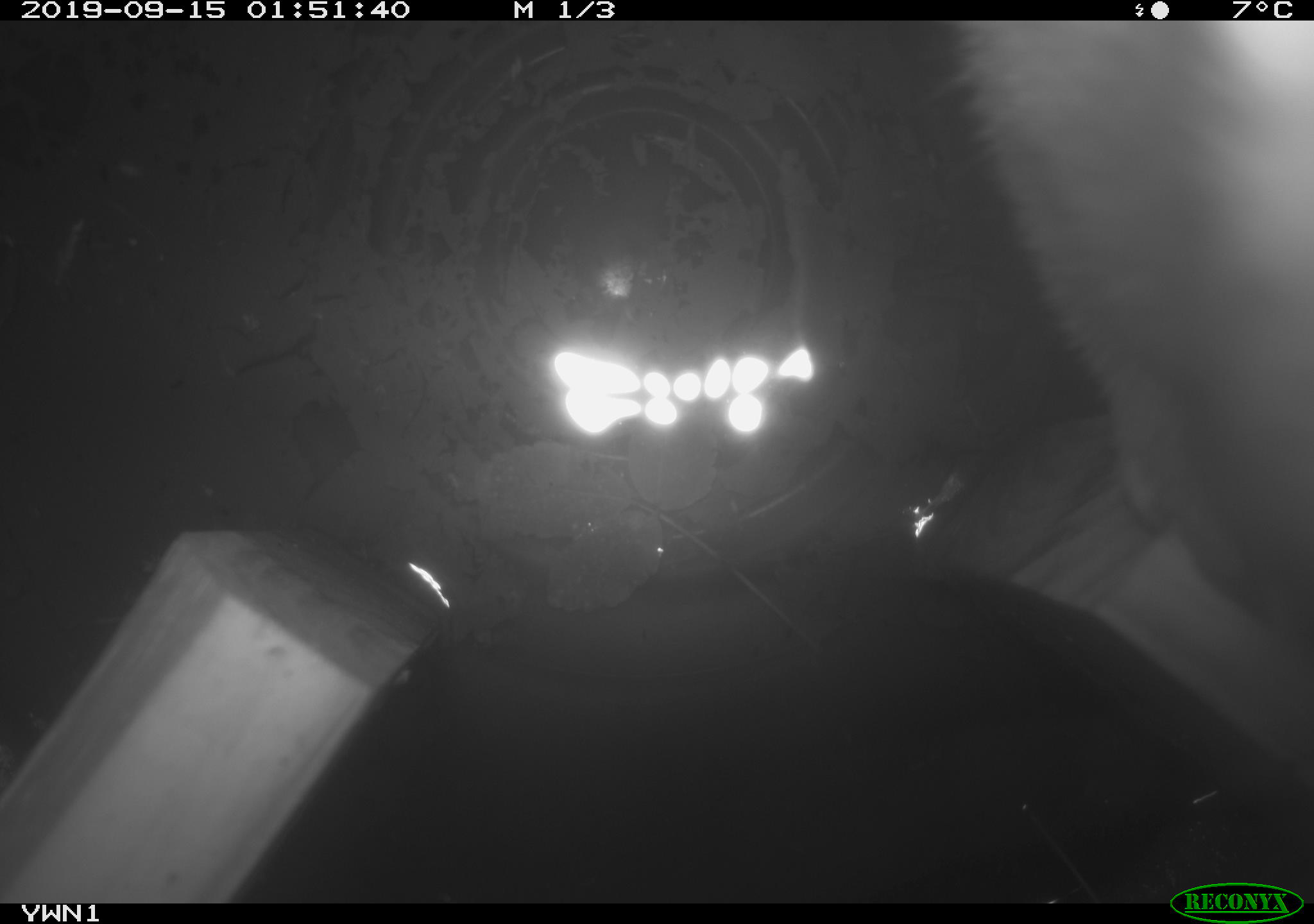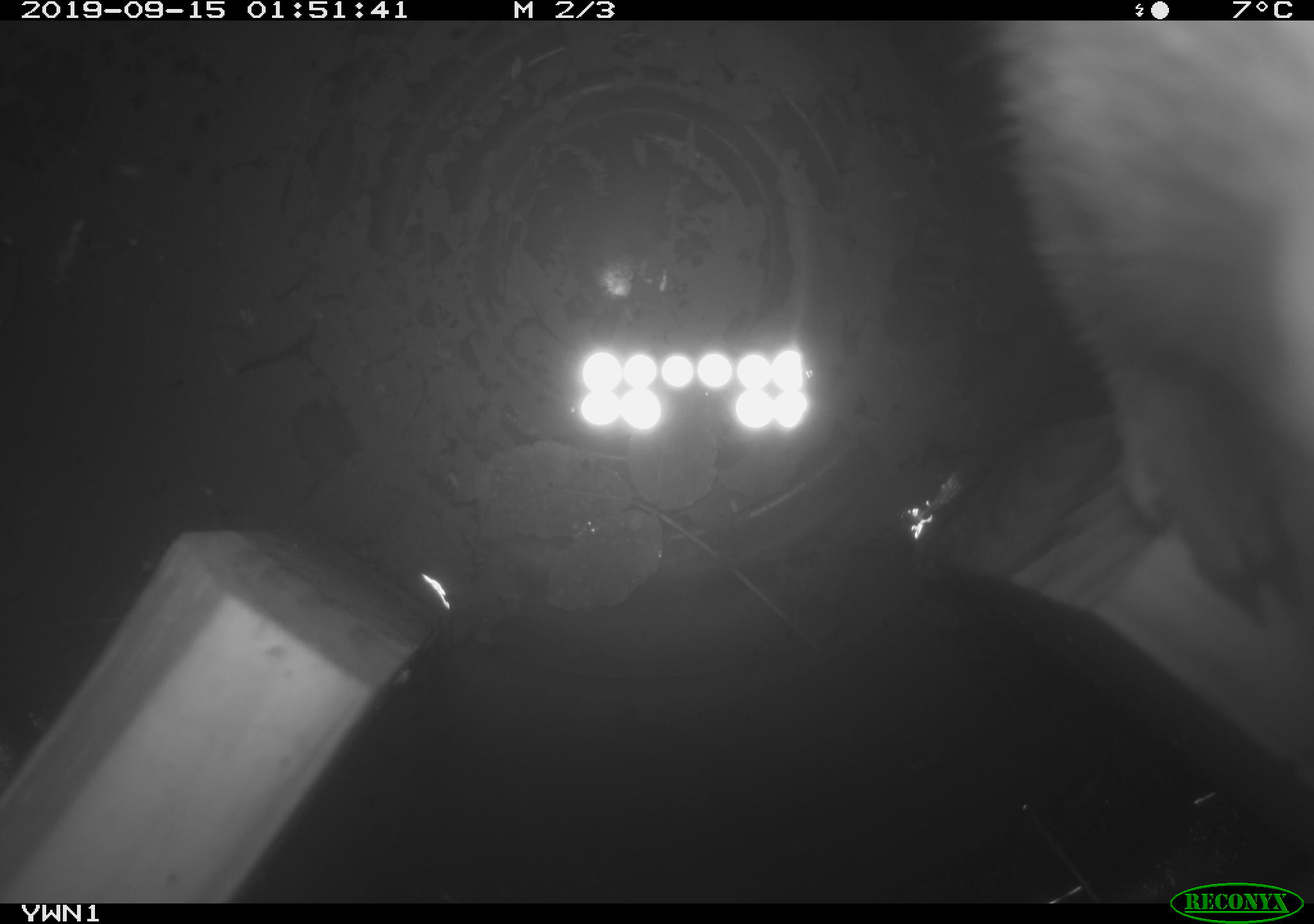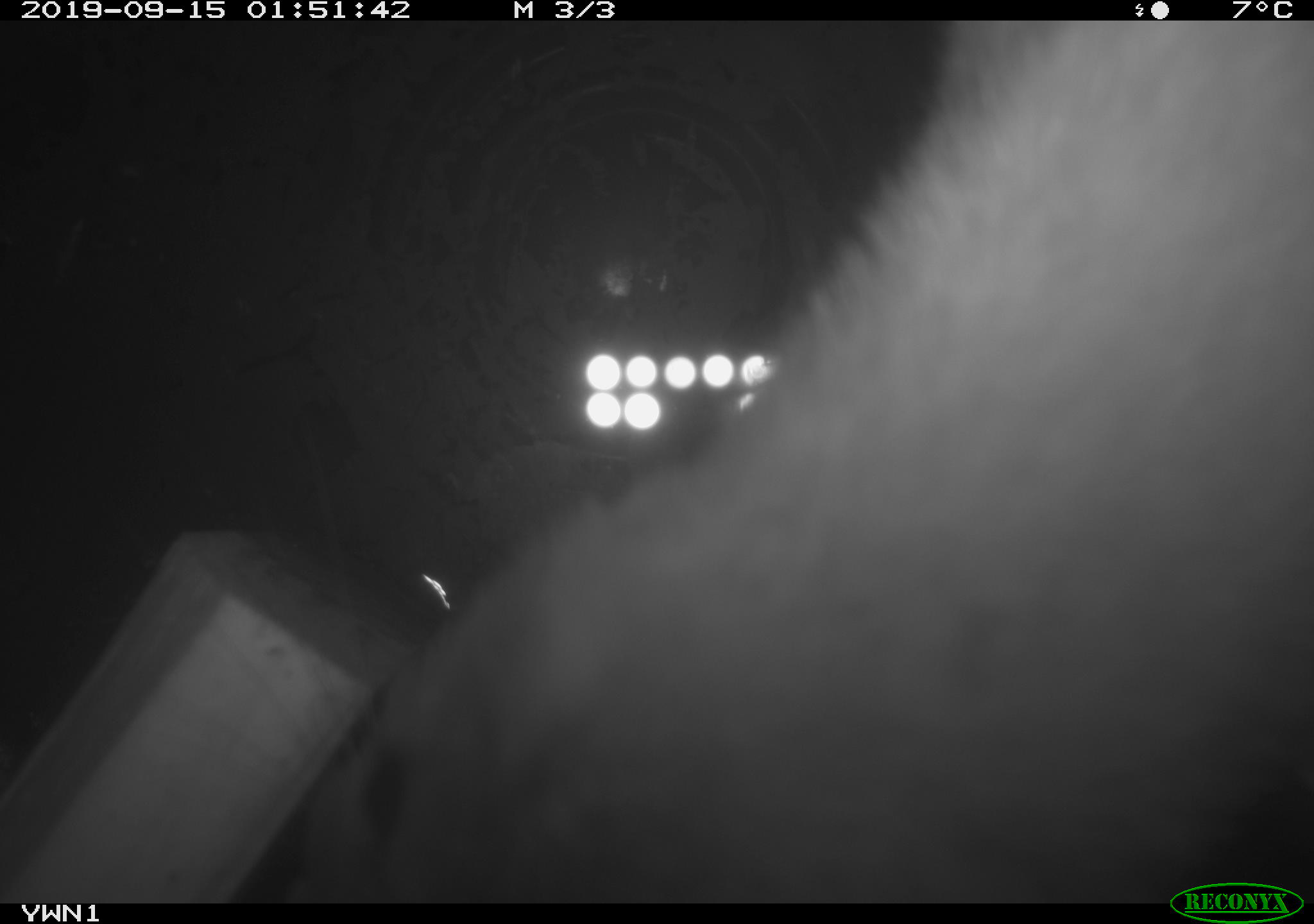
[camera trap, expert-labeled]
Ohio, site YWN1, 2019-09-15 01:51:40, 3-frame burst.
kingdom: Animalia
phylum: Chordata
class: Mammalia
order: Carnivora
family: Mustelidae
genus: Neogale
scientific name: Neogale frenata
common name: long-tailed weasel